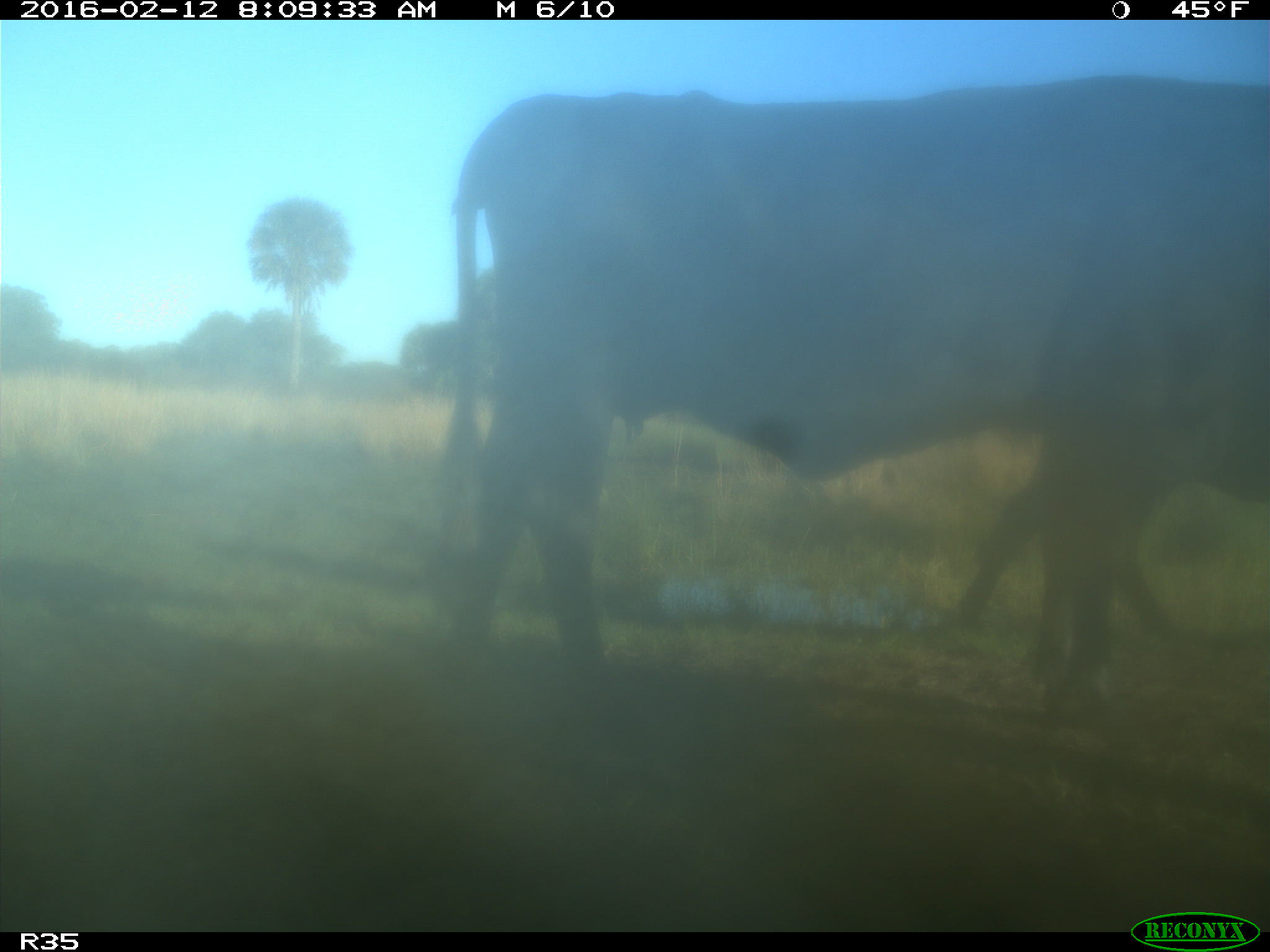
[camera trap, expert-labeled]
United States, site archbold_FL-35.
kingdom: Animalia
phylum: Chordata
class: Mammalia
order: Artiodactyla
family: Bovidae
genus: Bos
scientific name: Bos taurus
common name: domestic cow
Bos taurus (domestic cow).